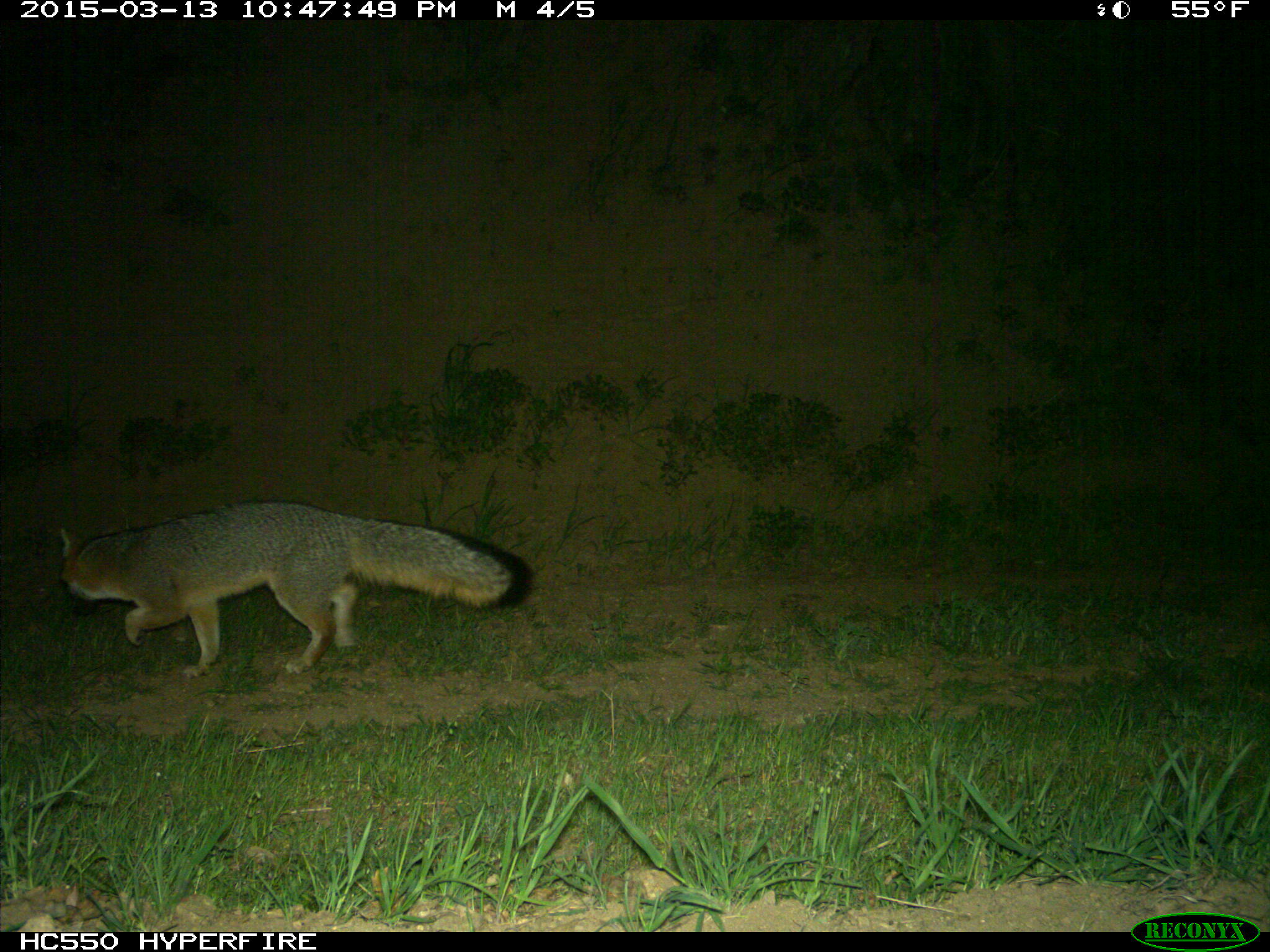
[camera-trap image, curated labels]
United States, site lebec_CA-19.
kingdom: Animalia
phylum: Chordata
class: Mammalia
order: Carnivora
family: Canidae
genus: Urocyon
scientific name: Urocyon cinereoargenteus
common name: gray fox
Urocyon cinereoargenteus (gray fox).